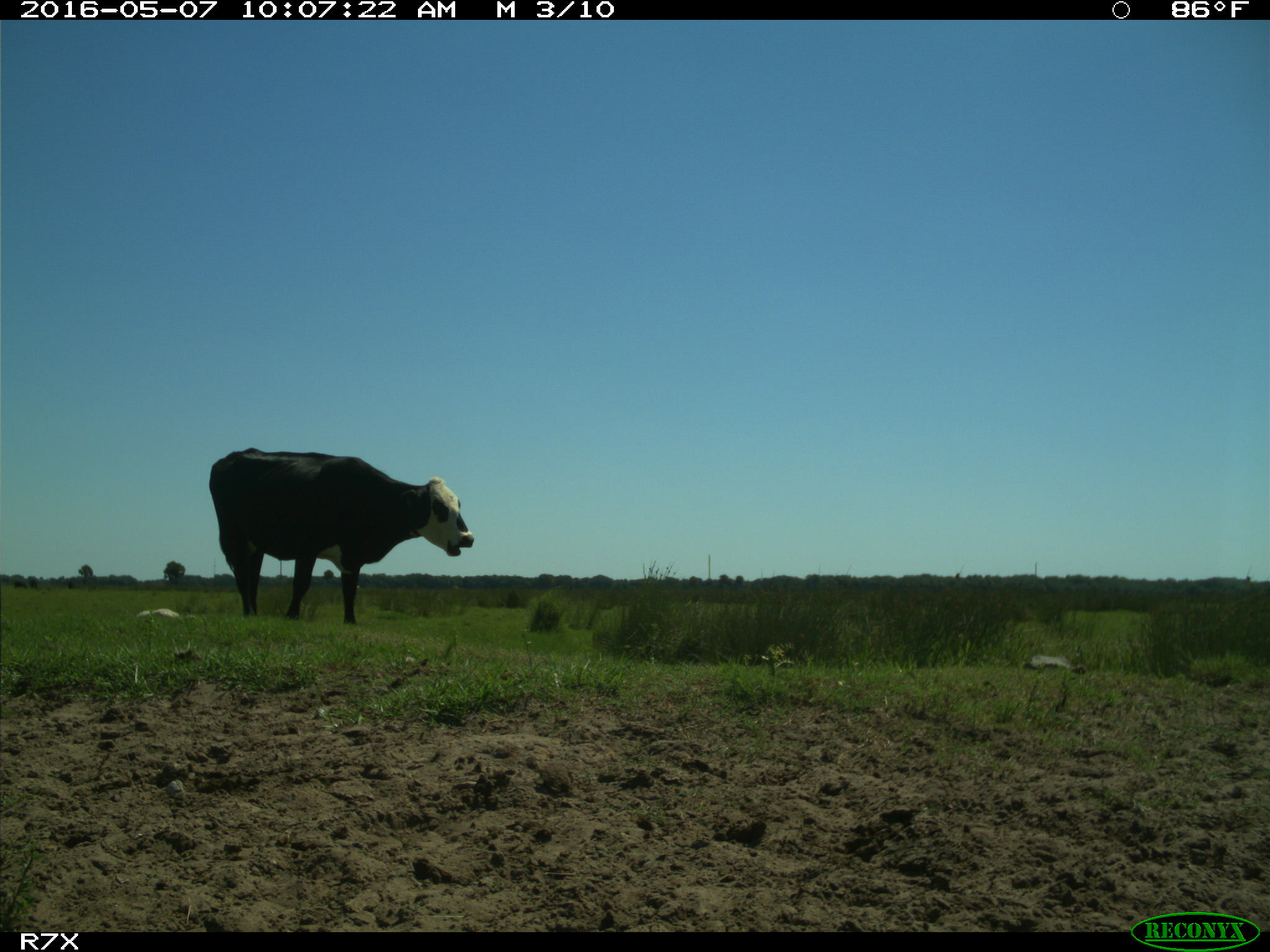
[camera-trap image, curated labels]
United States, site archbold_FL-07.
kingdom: Animalia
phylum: Chordata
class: Mammalia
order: Artiodactyla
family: Bovidae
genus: Bos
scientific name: Bos taurus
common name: domestic cow